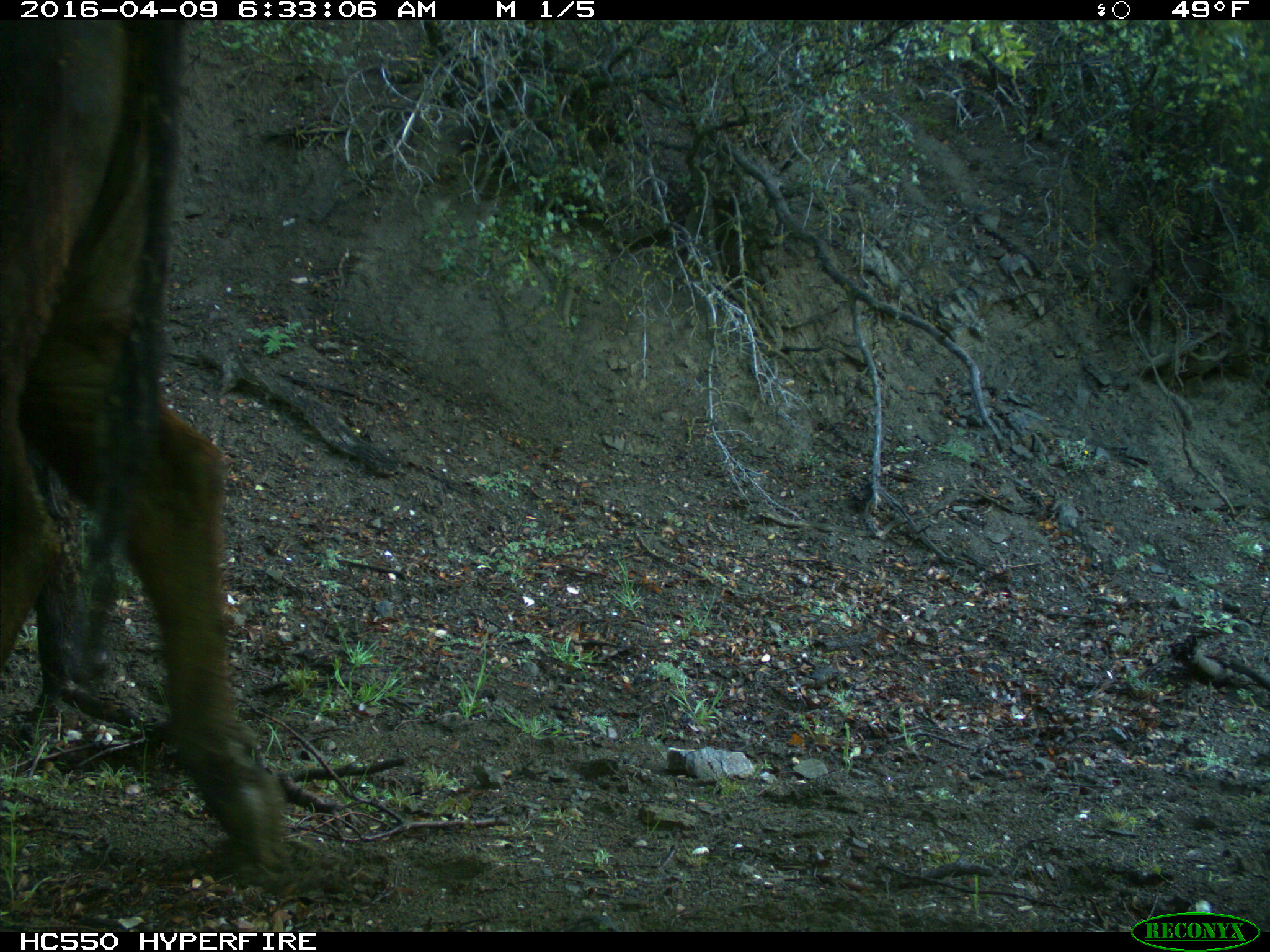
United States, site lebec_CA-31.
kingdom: Animalia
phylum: Chordata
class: Mammalia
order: Artiodactyla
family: Bovidae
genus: Bos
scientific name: Bos taurus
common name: domestic cow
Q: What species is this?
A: Bos taurus (domestic cow).